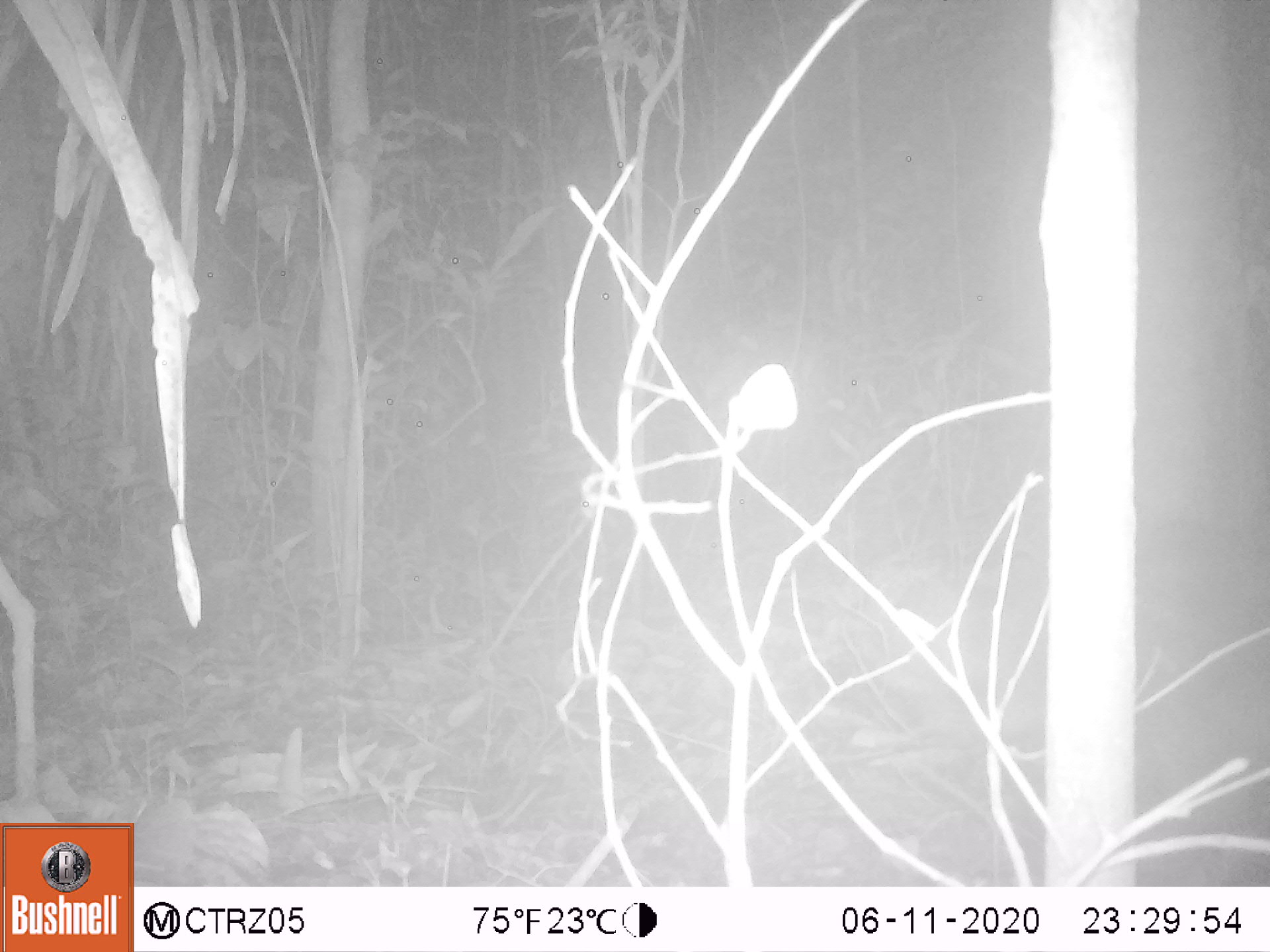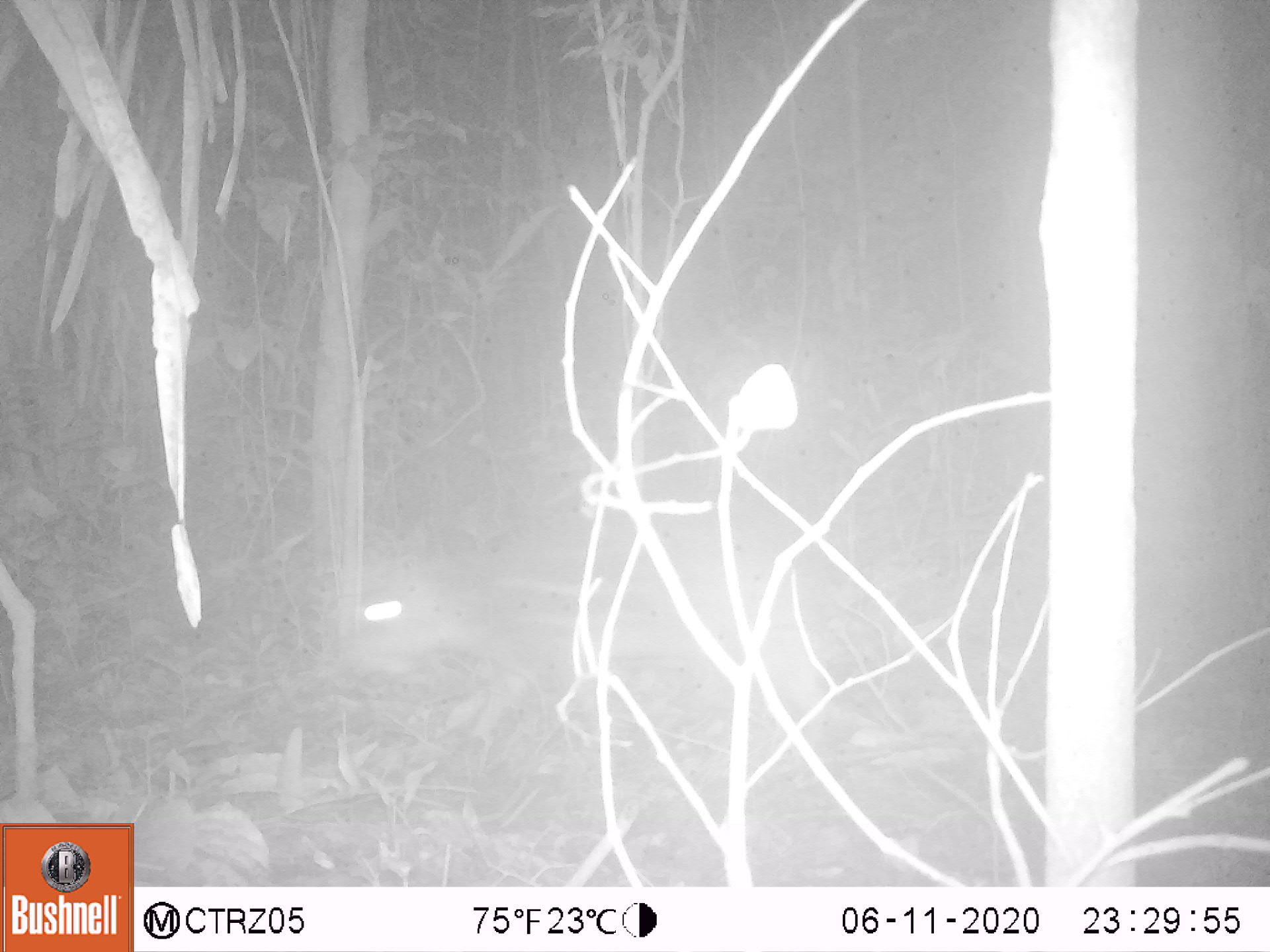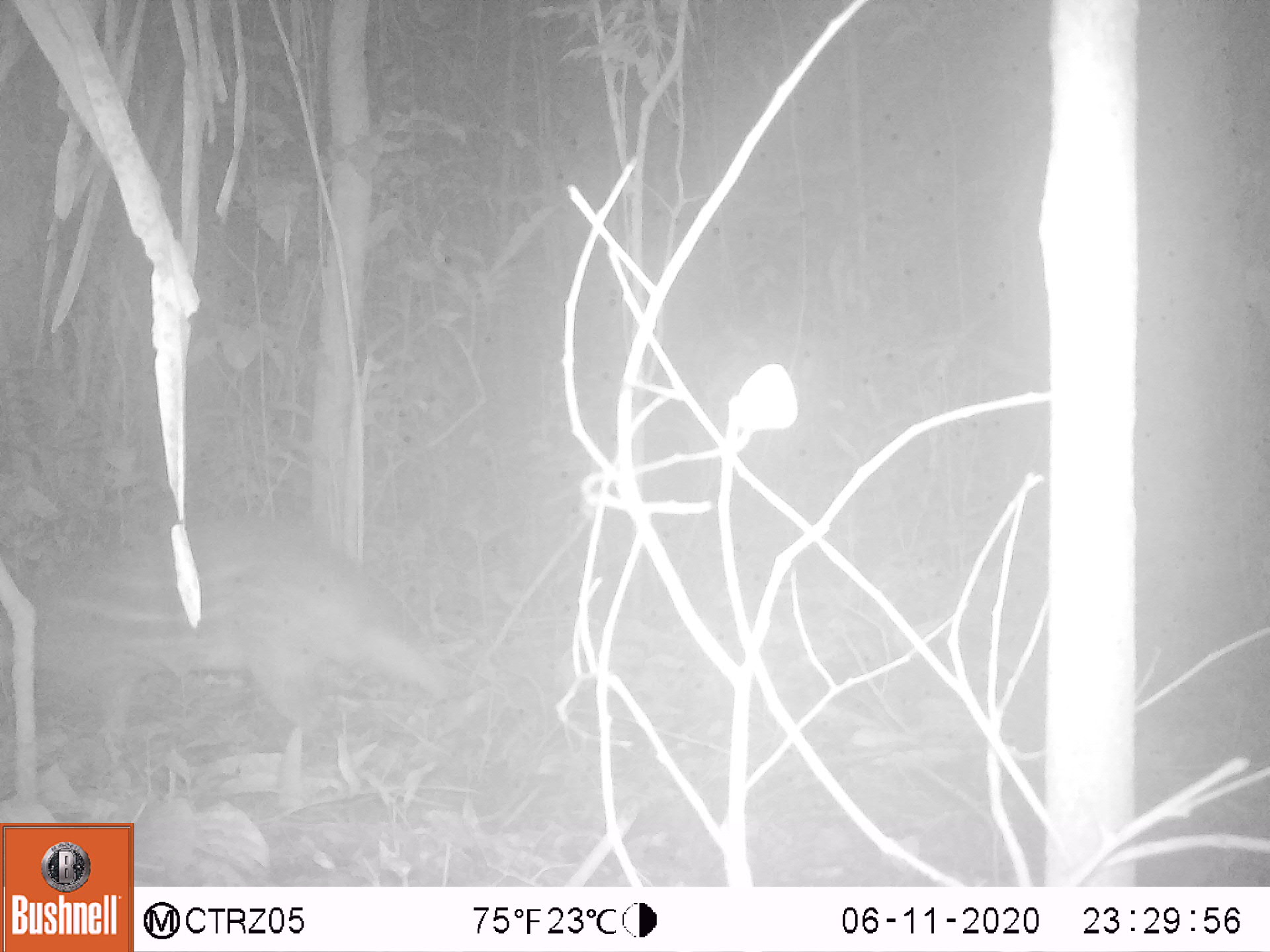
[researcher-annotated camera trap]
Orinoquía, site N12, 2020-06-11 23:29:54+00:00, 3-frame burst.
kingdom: Animalia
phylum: Chordata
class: Mammalia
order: Rodentia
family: Cuniculidae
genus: Cuniculus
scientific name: Cuniculus paca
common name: spotted paca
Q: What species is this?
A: Spotted paca (Cuniculus paca).